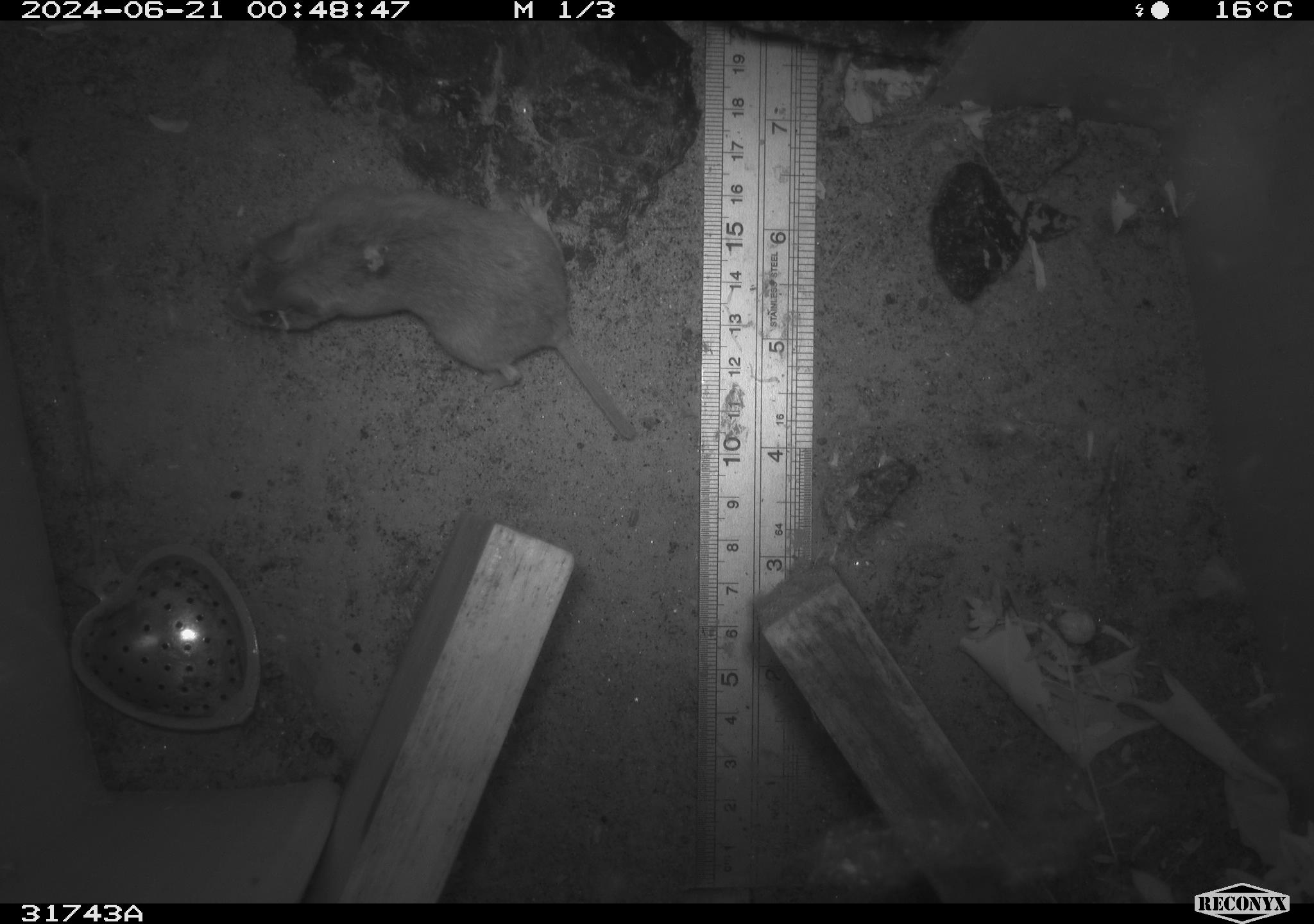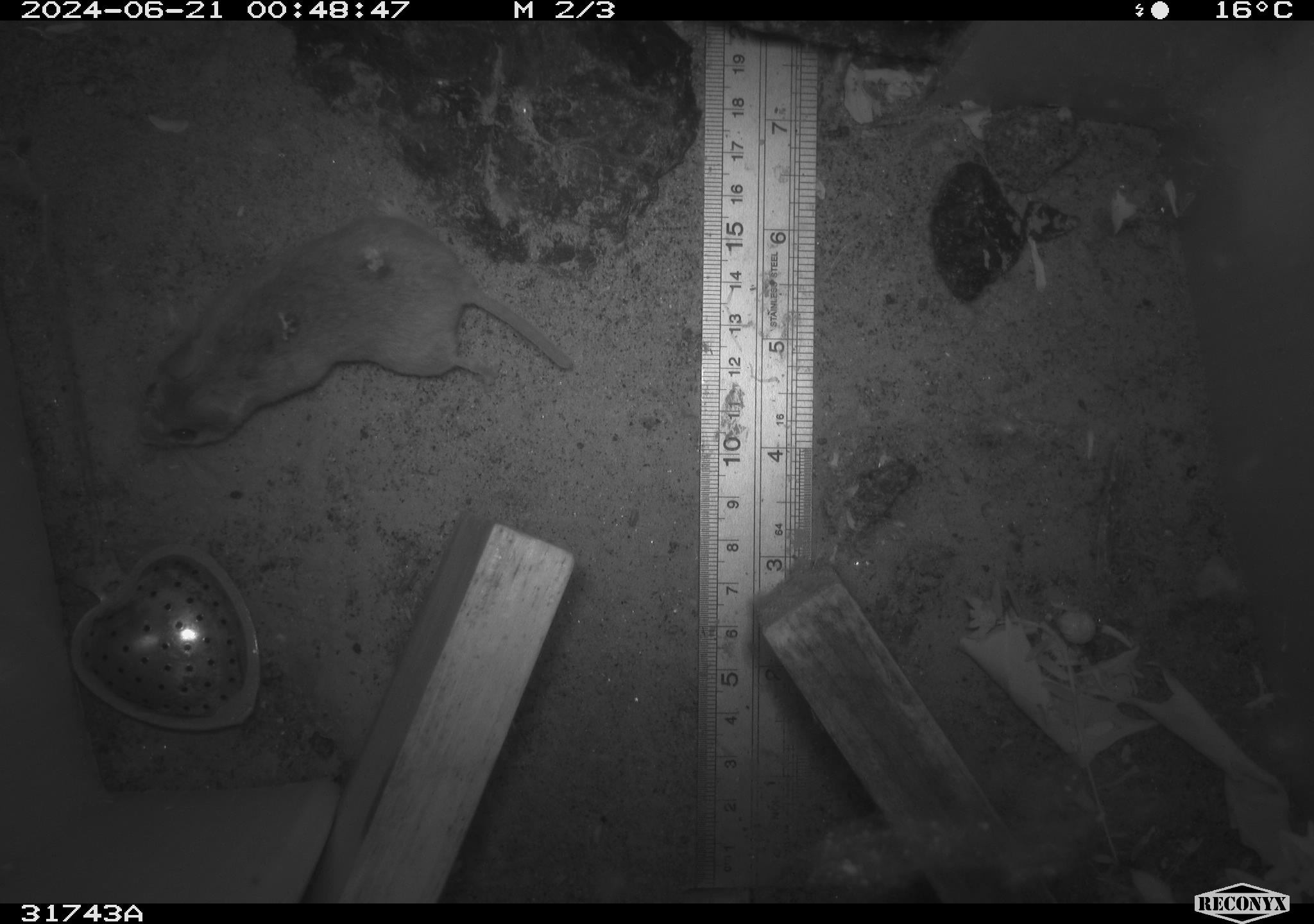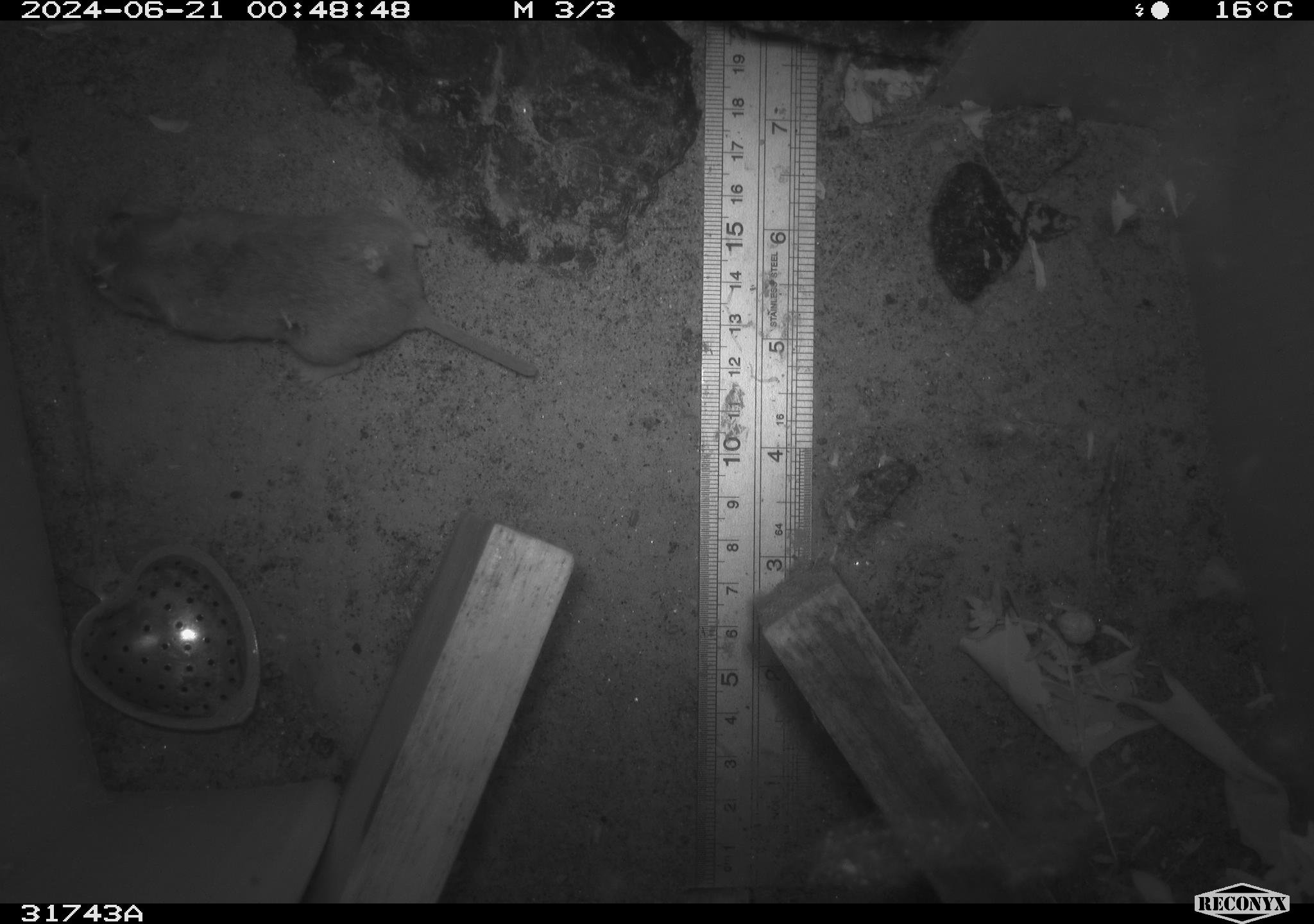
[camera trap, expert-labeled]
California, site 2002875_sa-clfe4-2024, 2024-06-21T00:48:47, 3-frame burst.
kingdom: Animalia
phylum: Chordata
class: Mammalia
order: Rodentia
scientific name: Rodentia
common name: rodent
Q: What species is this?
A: Rodent (Rodentia).